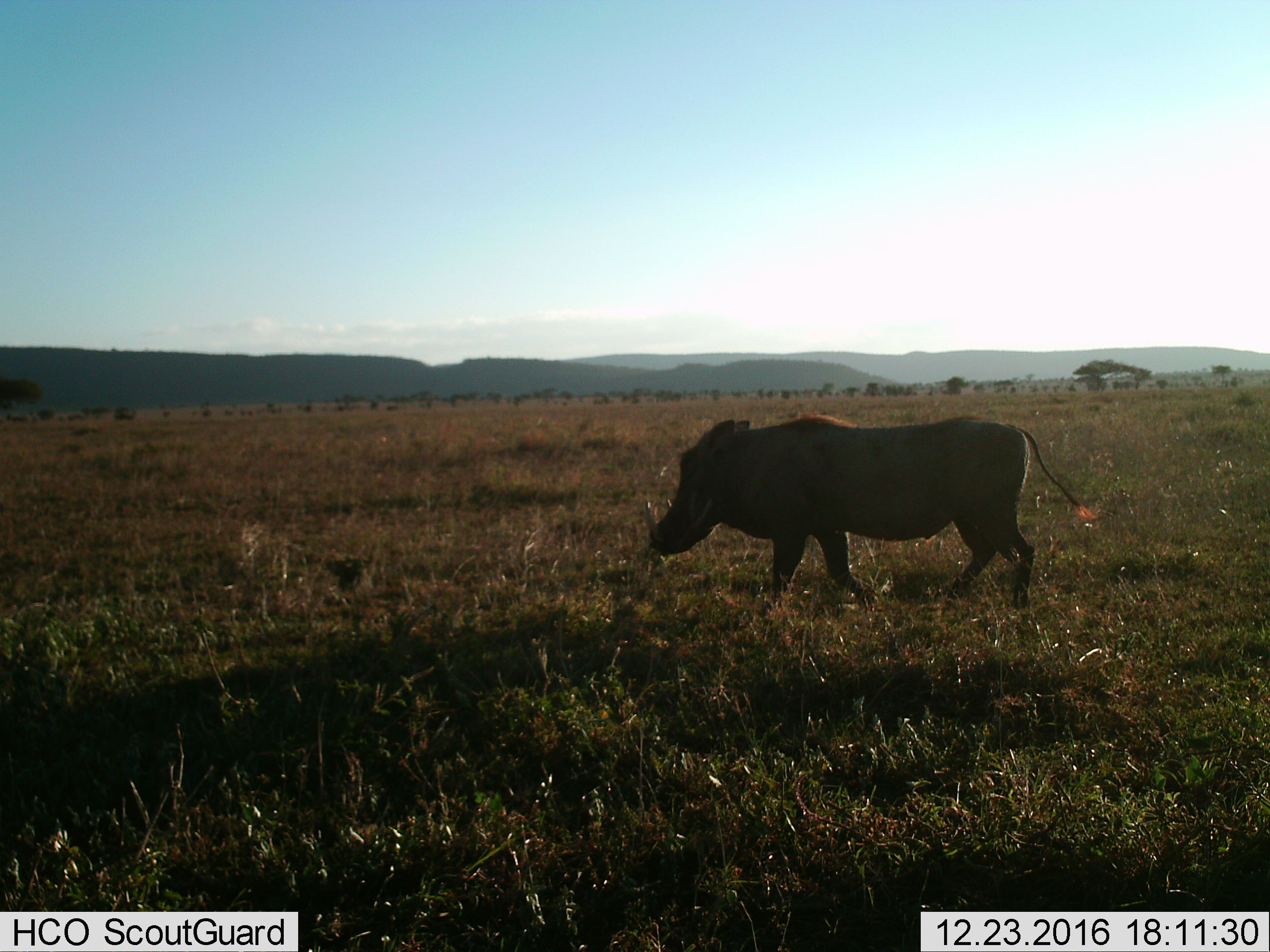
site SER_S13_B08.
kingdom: Animalia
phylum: Chordata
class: Mammalia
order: Artiodactyla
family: Suidae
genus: Phacochoerus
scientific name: Phacochoerus africanus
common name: warthog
Warthog (Phacochoerus africanus), count 1. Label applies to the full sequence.